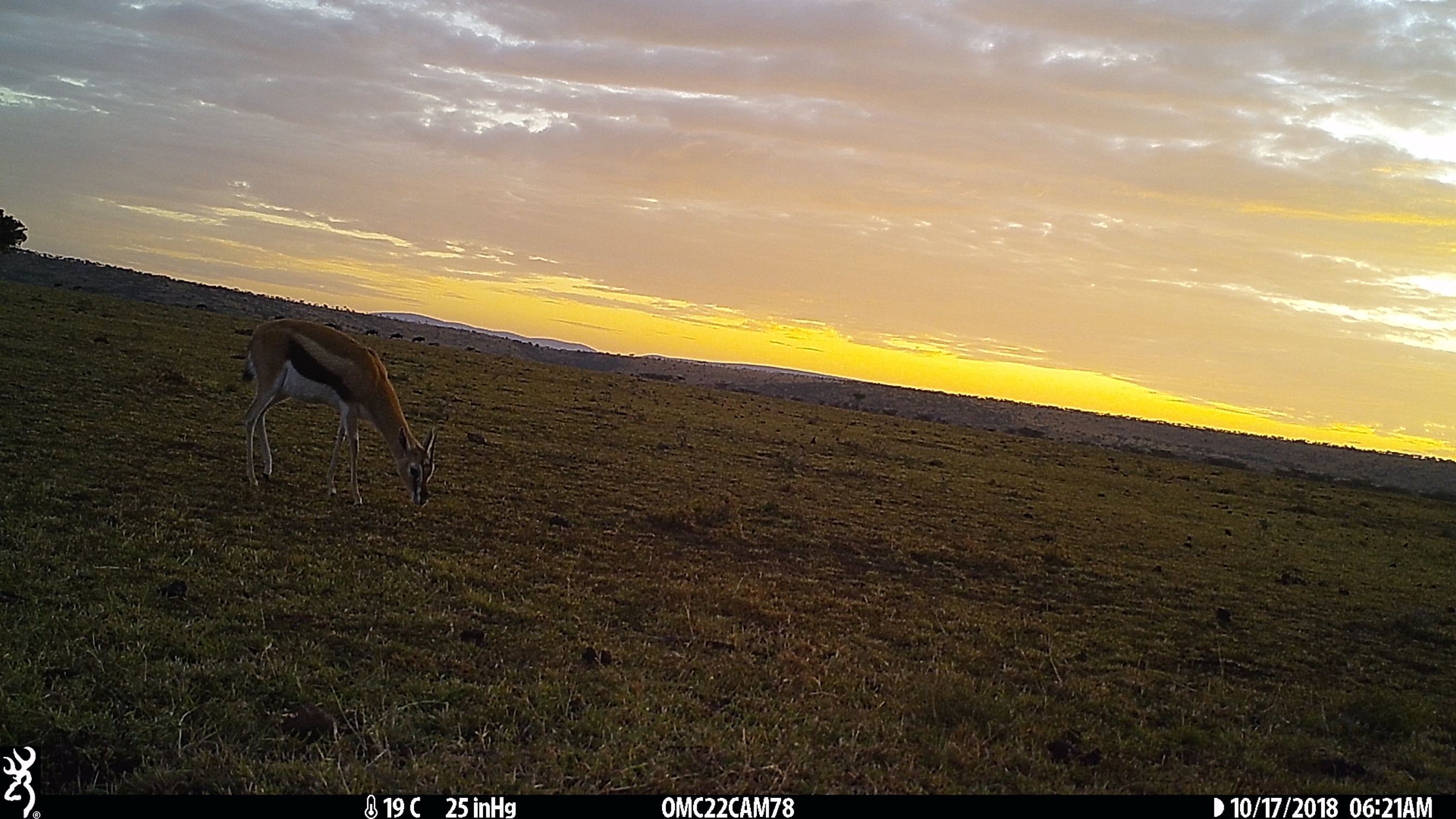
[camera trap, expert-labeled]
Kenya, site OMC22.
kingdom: Animalia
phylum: Chordata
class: Mammalia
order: Artiodactyla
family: Bovidae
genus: Eudorcas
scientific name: Eudorcas thomsonii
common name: thomon's gazelle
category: gazelle thomsons